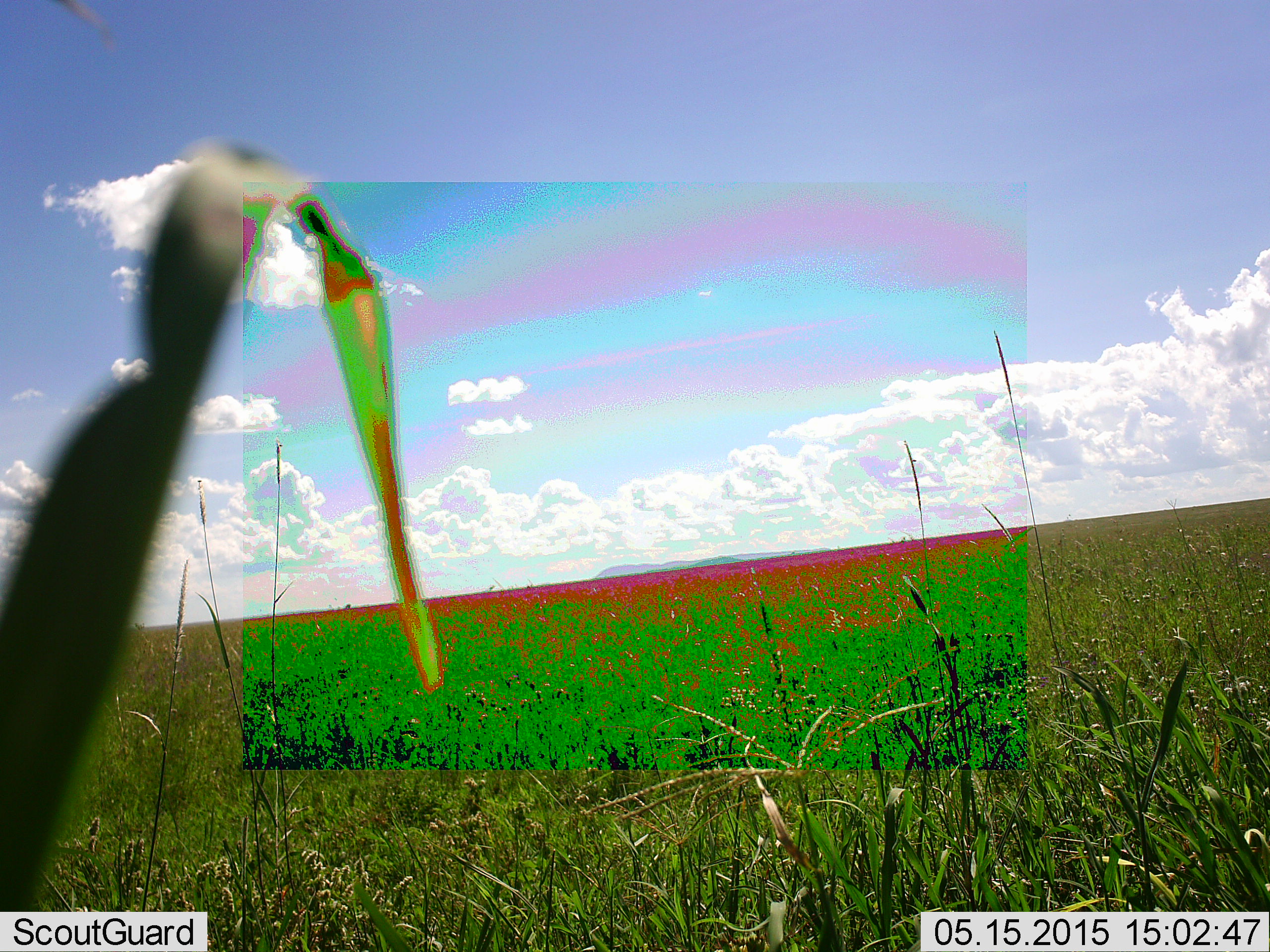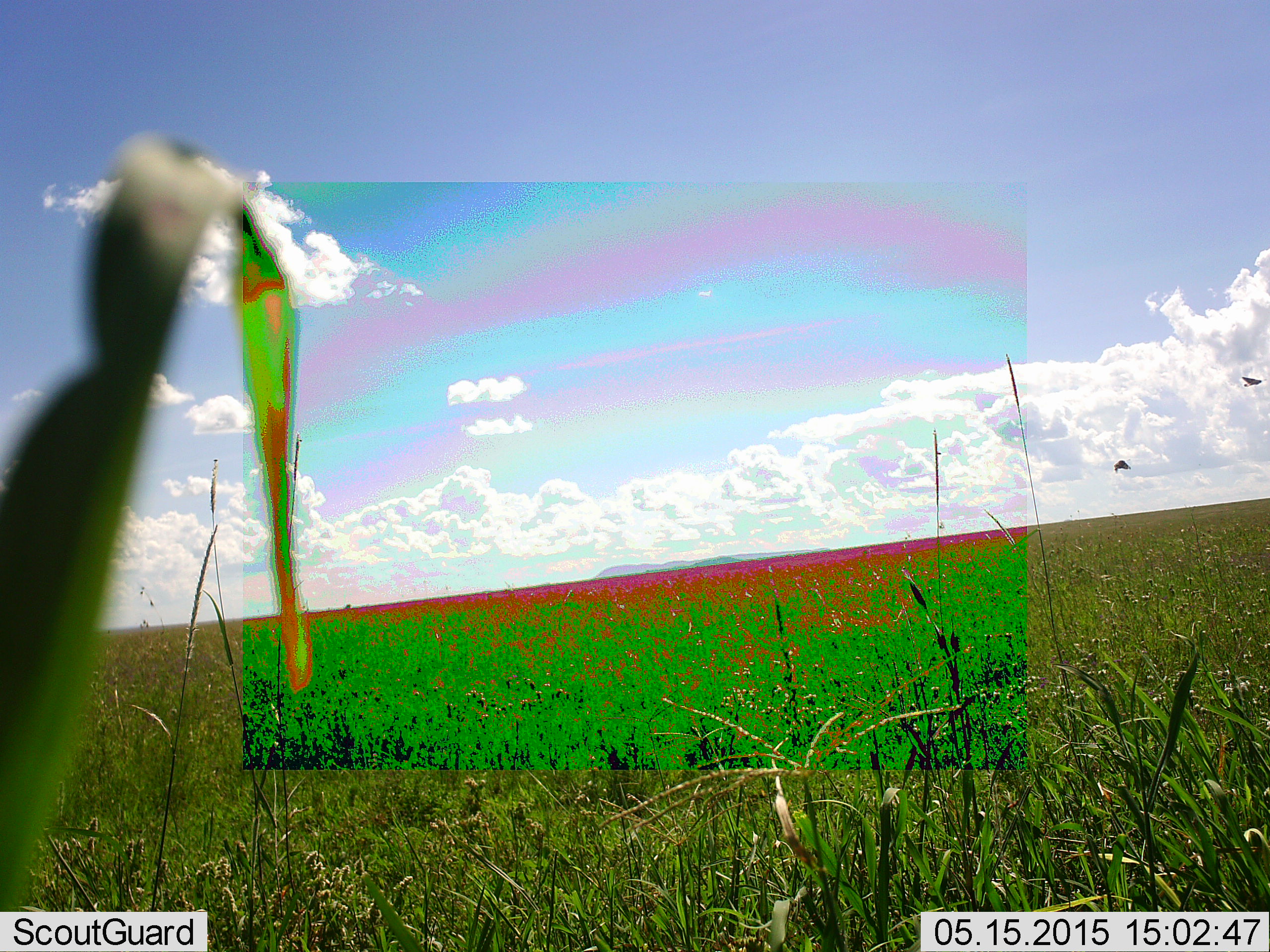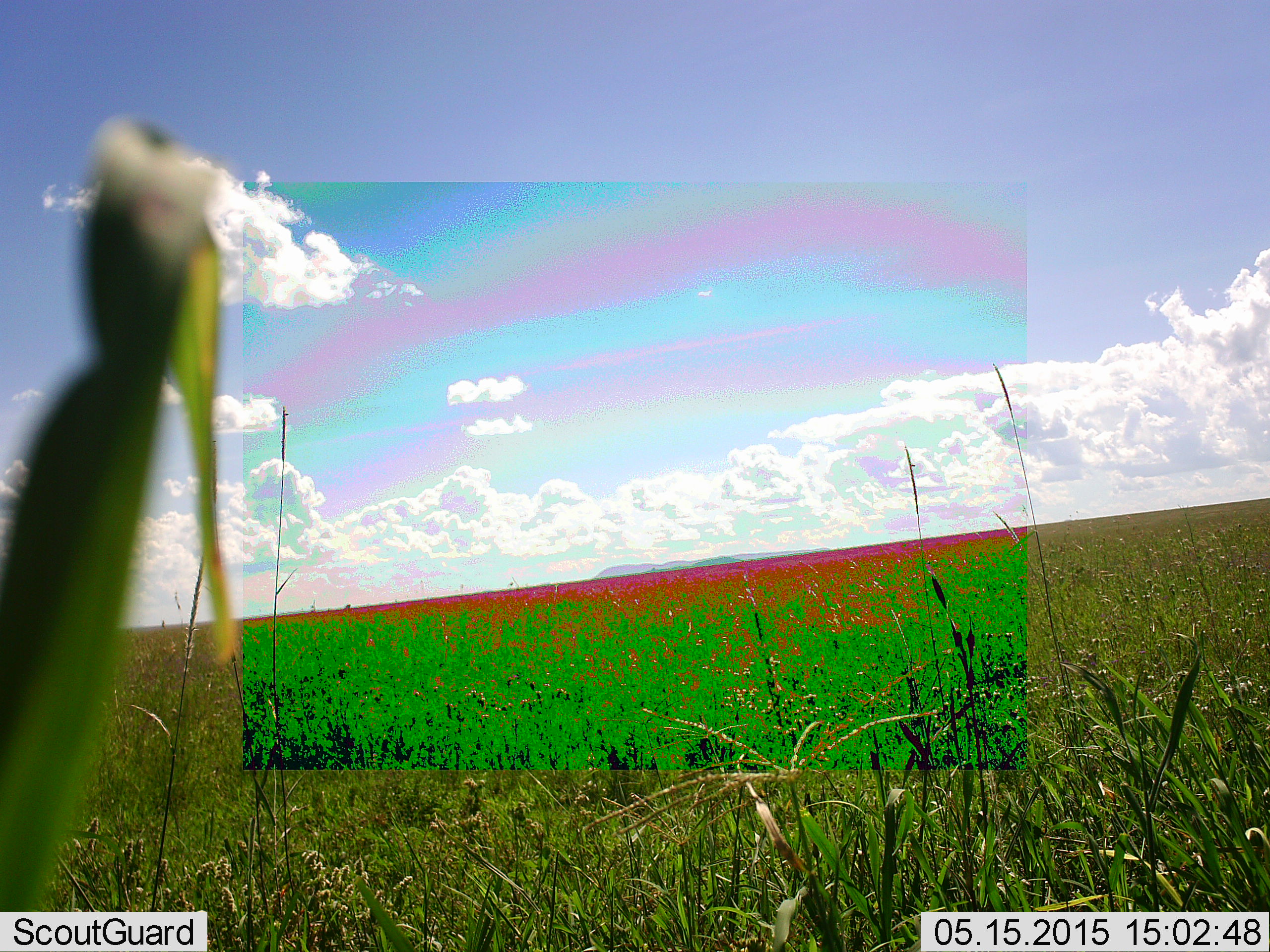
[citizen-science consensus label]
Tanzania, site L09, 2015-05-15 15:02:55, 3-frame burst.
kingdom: Animalia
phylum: Chordata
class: Aves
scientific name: Aves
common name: bird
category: otherbird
Otherbird (bird) (Aves), count 2. Behavior (volunteer vote fractions): standing 0%, resting 0%, moving 100%, interacting 0%. Young present (vote fraction): 0%. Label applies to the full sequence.